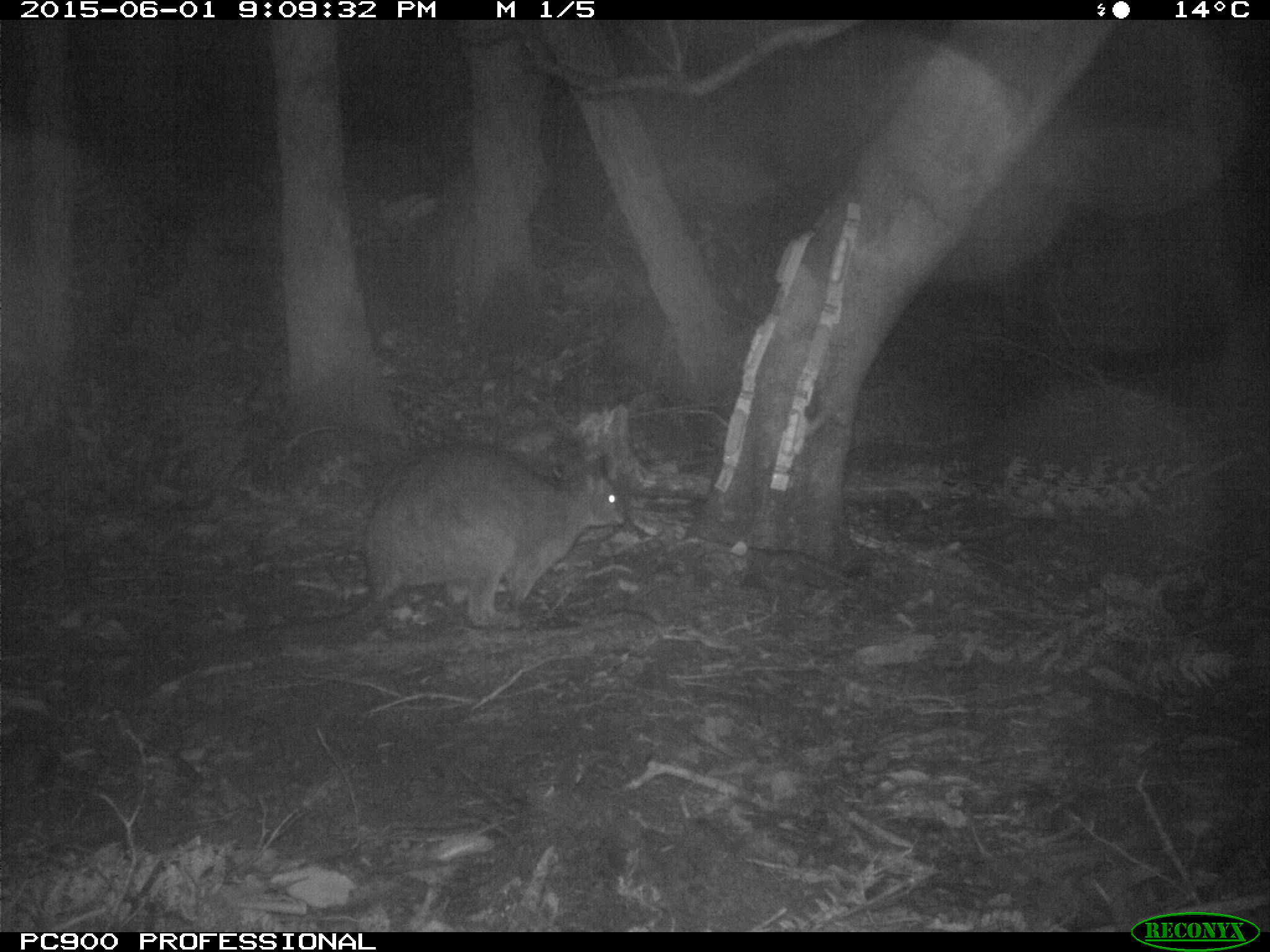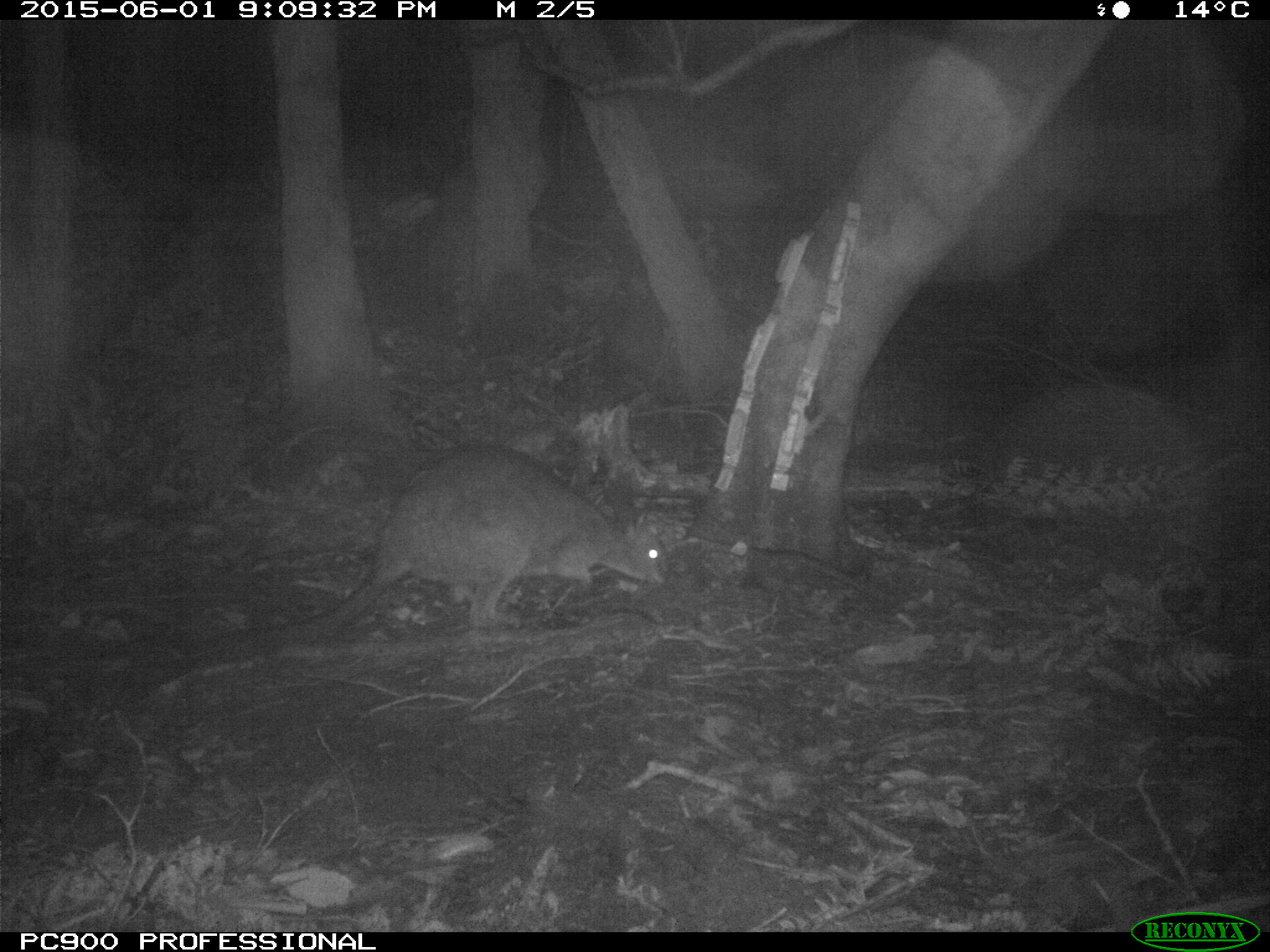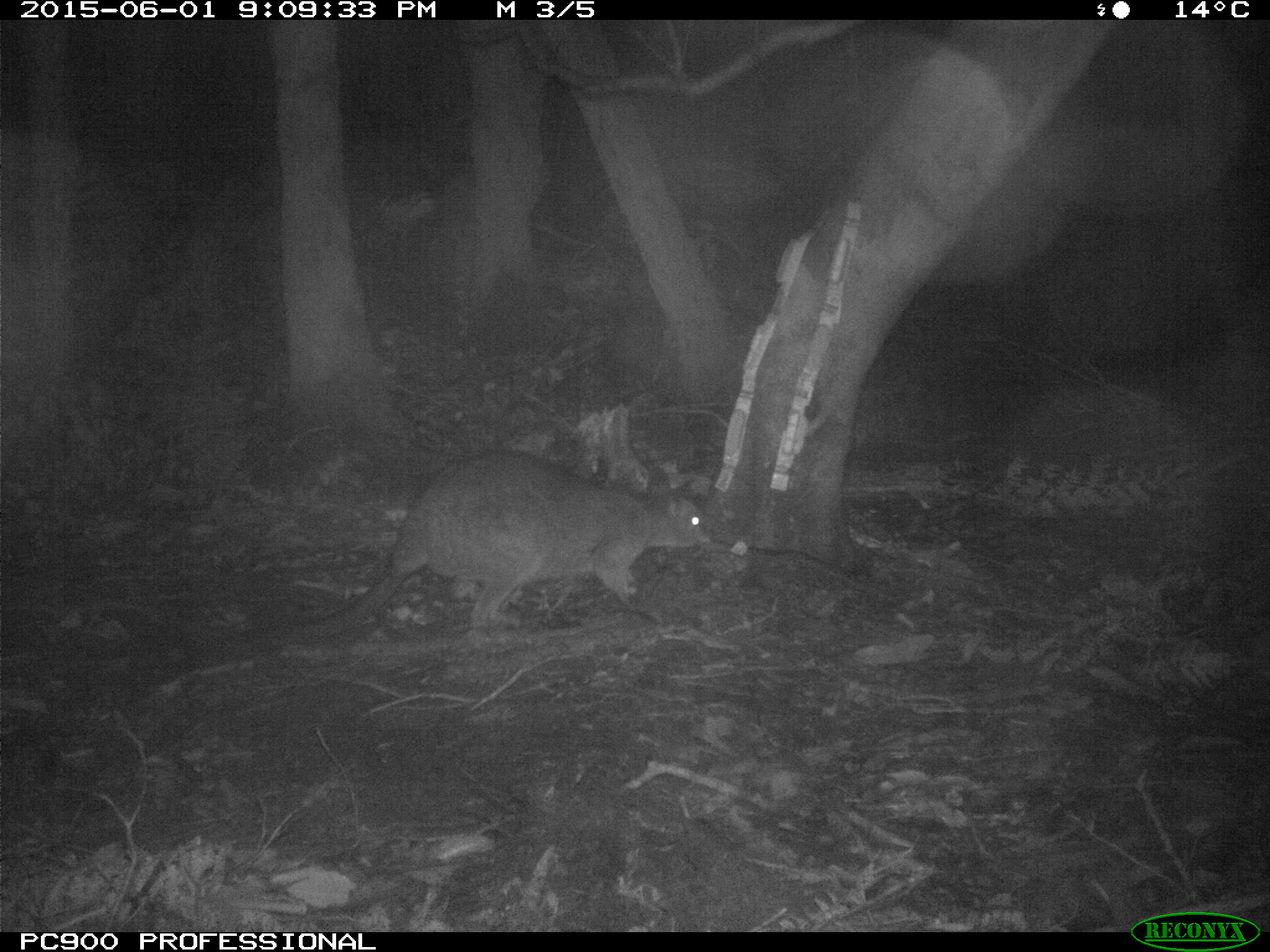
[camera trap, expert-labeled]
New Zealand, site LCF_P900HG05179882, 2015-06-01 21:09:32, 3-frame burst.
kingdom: Animalia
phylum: Chordata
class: Mammalia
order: Diprotodontia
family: Macropodidae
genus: Notamacropus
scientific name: Notamacropus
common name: wallaby